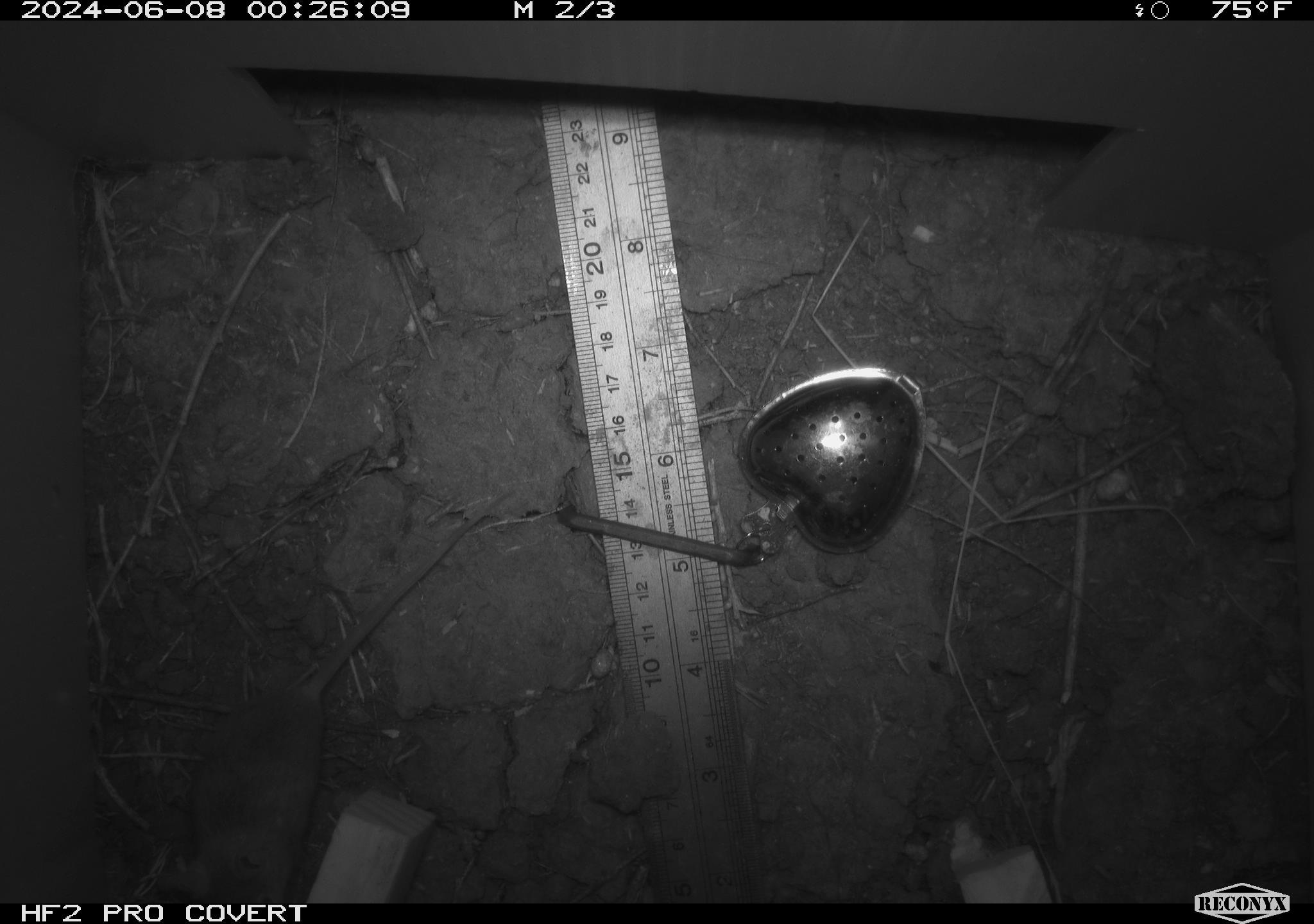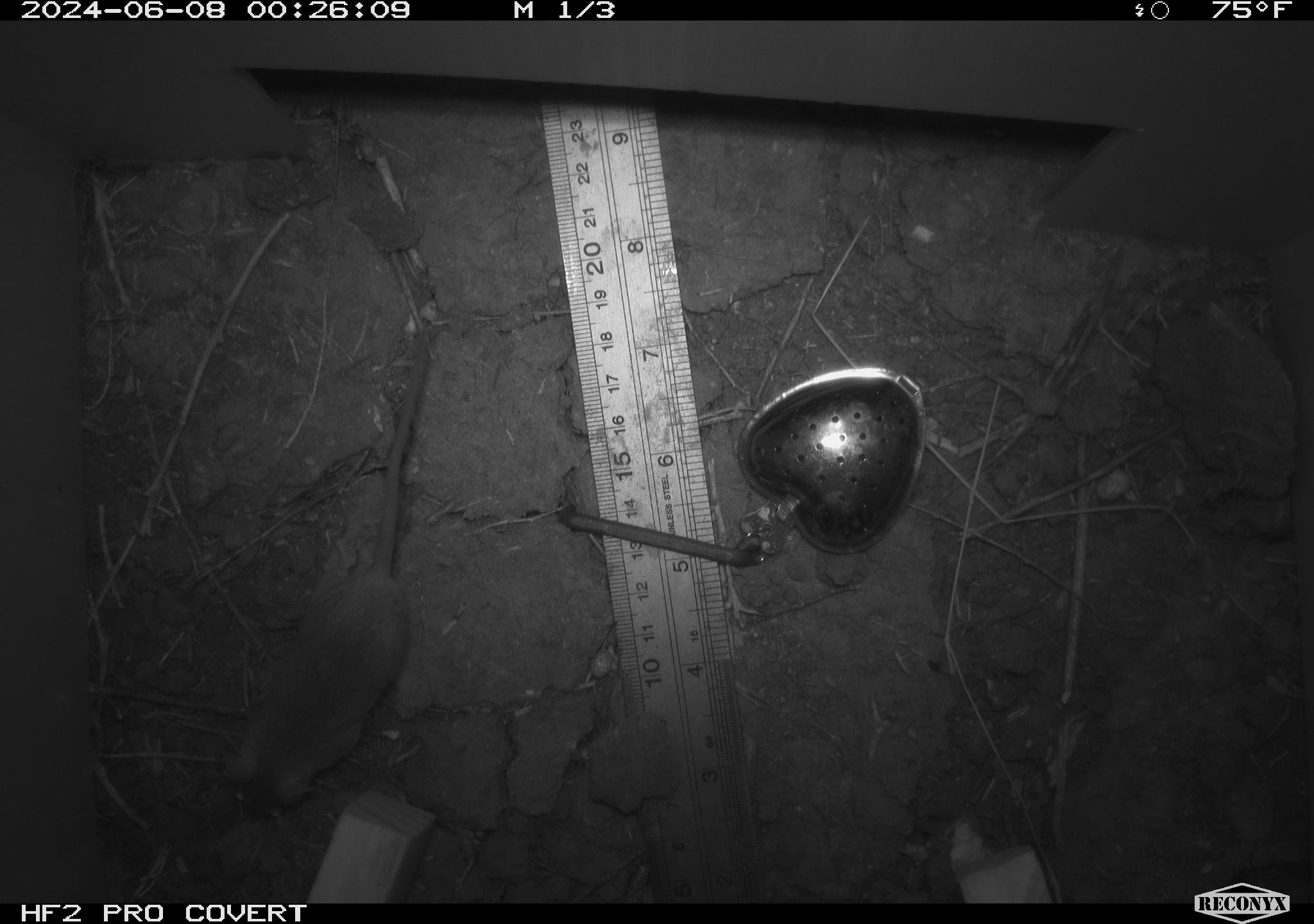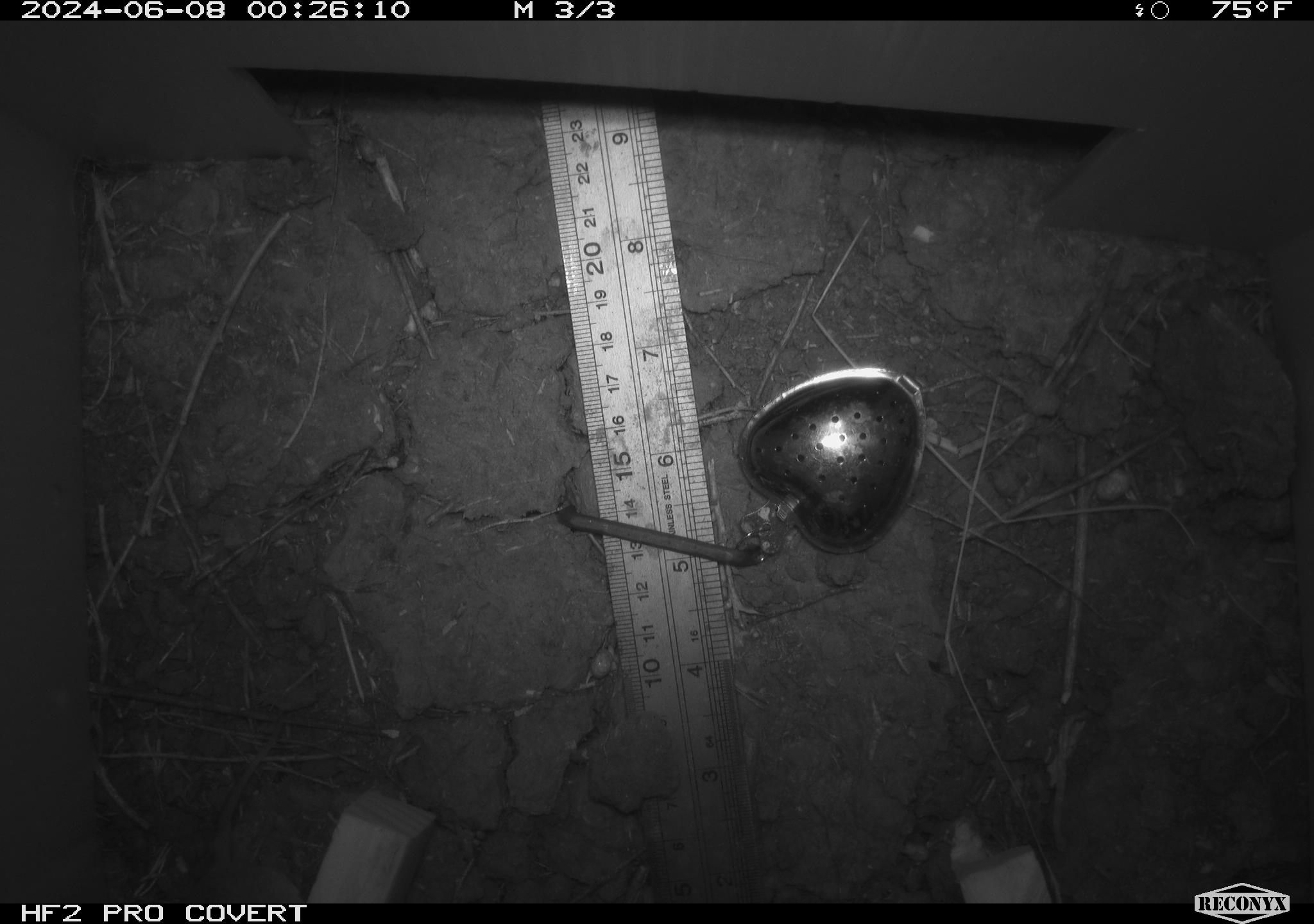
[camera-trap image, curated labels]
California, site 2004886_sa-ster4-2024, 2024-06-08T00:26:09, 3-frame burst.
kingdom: Animalia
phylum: Chordata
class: Mammalia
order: Rodentia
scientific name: Rodentia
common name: mouse species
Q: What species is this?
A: Mouse species (Rodentia).